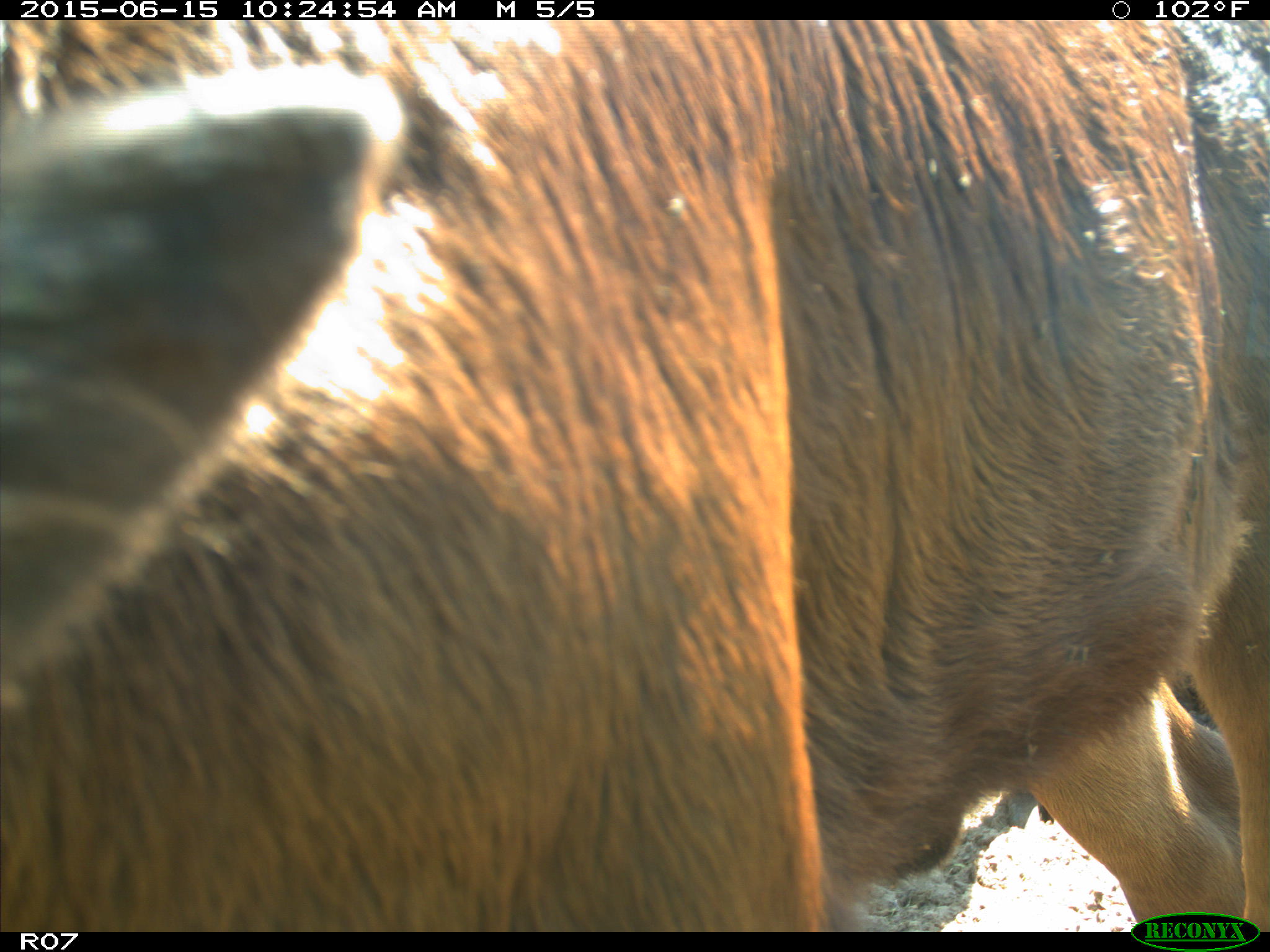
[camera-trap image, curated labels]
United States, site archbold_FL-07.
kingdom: Animalia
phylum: Chordata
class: Mammalia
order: Artiodactyla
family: Bovidae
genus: Bos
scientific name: Bos taurus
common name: domestic cow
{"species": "Bos taurus (domestic cow)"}